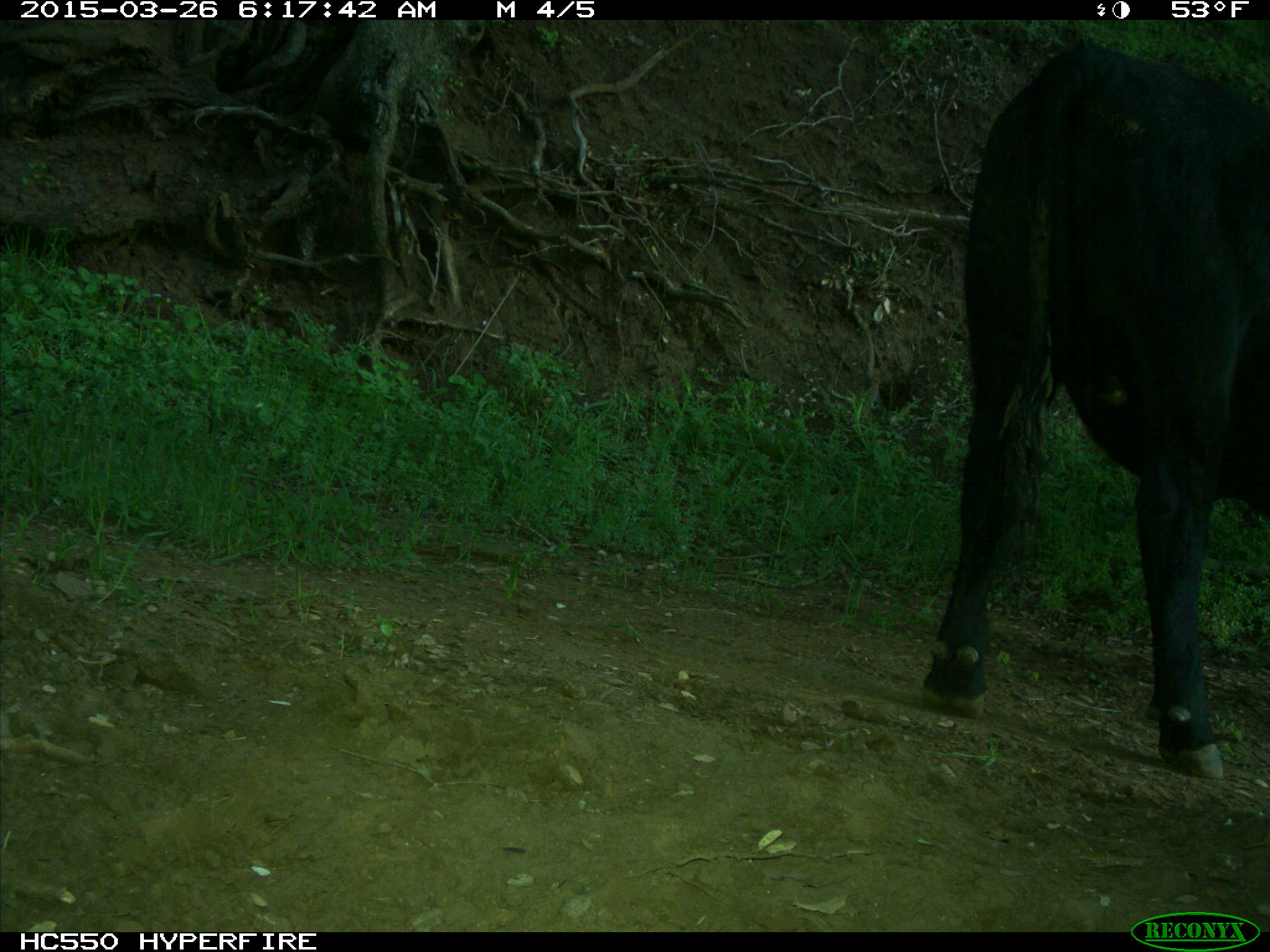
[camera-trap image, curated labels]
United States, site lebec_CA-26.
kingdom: Animalia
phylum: Chordata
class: Mammalia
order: Artiodactyla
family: Bovidae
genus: Bos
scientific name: Bos taurus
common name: domestic cow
Bos taurus (domestic cow).